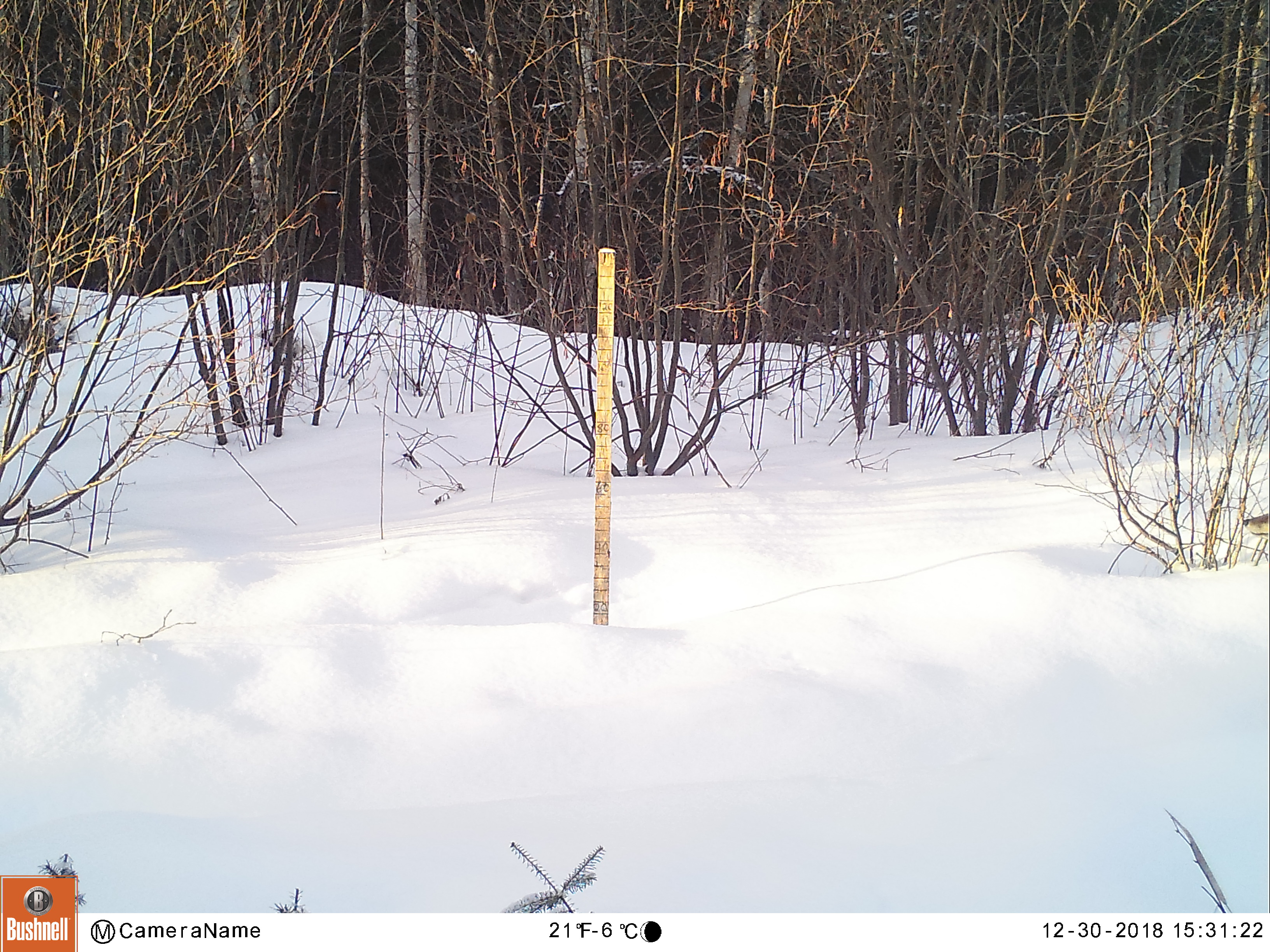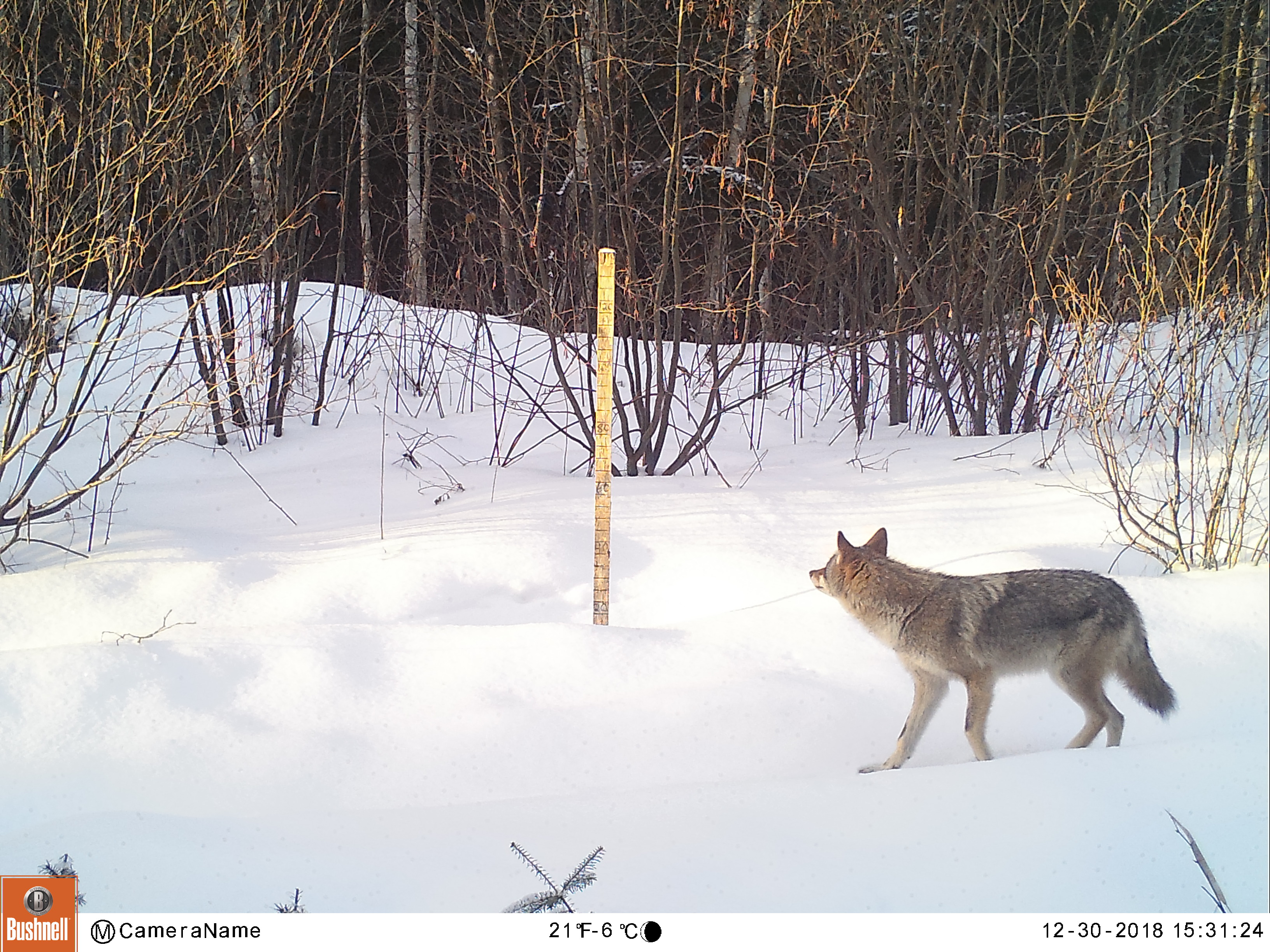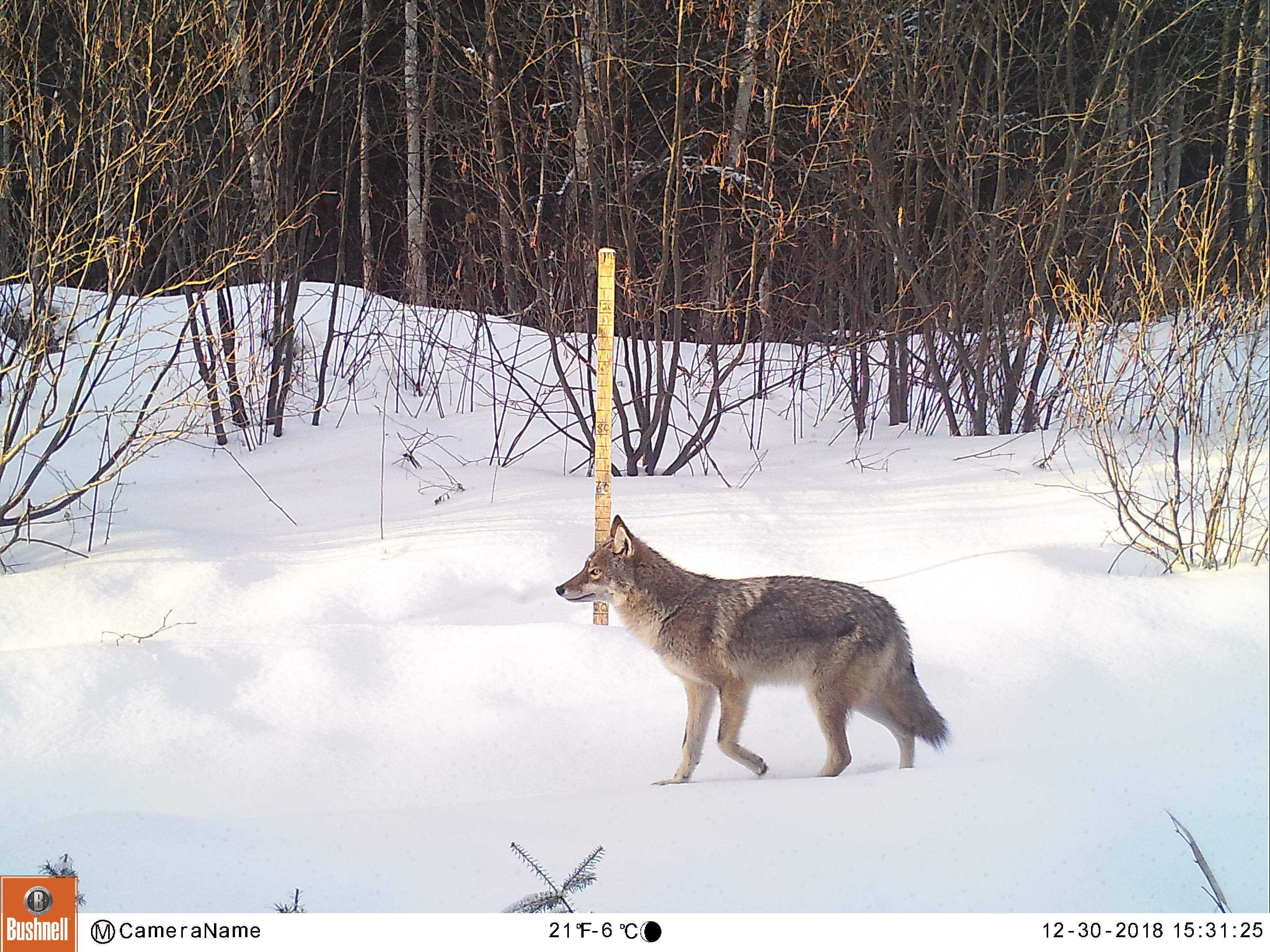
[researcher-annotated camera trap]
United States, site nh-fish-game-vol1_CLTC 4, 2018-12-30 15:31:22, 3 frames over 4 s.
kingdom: Animalia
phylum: Chordata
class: Mammalia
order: Carnivora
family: Canidae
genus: Canis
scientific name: Canis latrans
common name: coyote